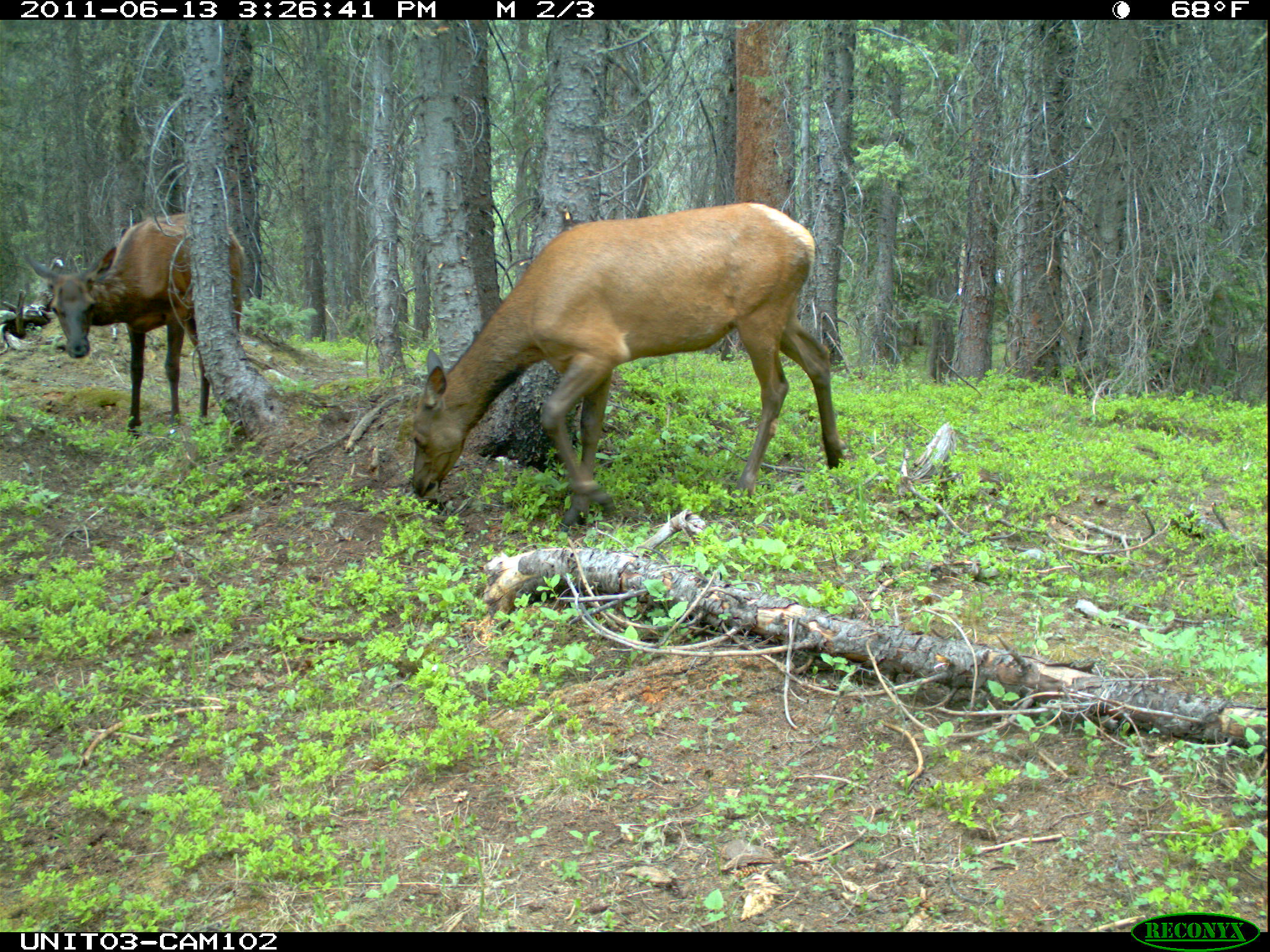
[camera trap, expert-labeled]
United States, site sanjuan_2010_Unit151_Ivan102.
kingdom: Animalia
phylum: Chordata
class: Mammalia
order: Artiodactyla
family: Cervidae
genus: Cervus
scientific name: Cervus elaphus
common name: red deer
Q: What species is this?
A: Cervus elaphus (red deer).